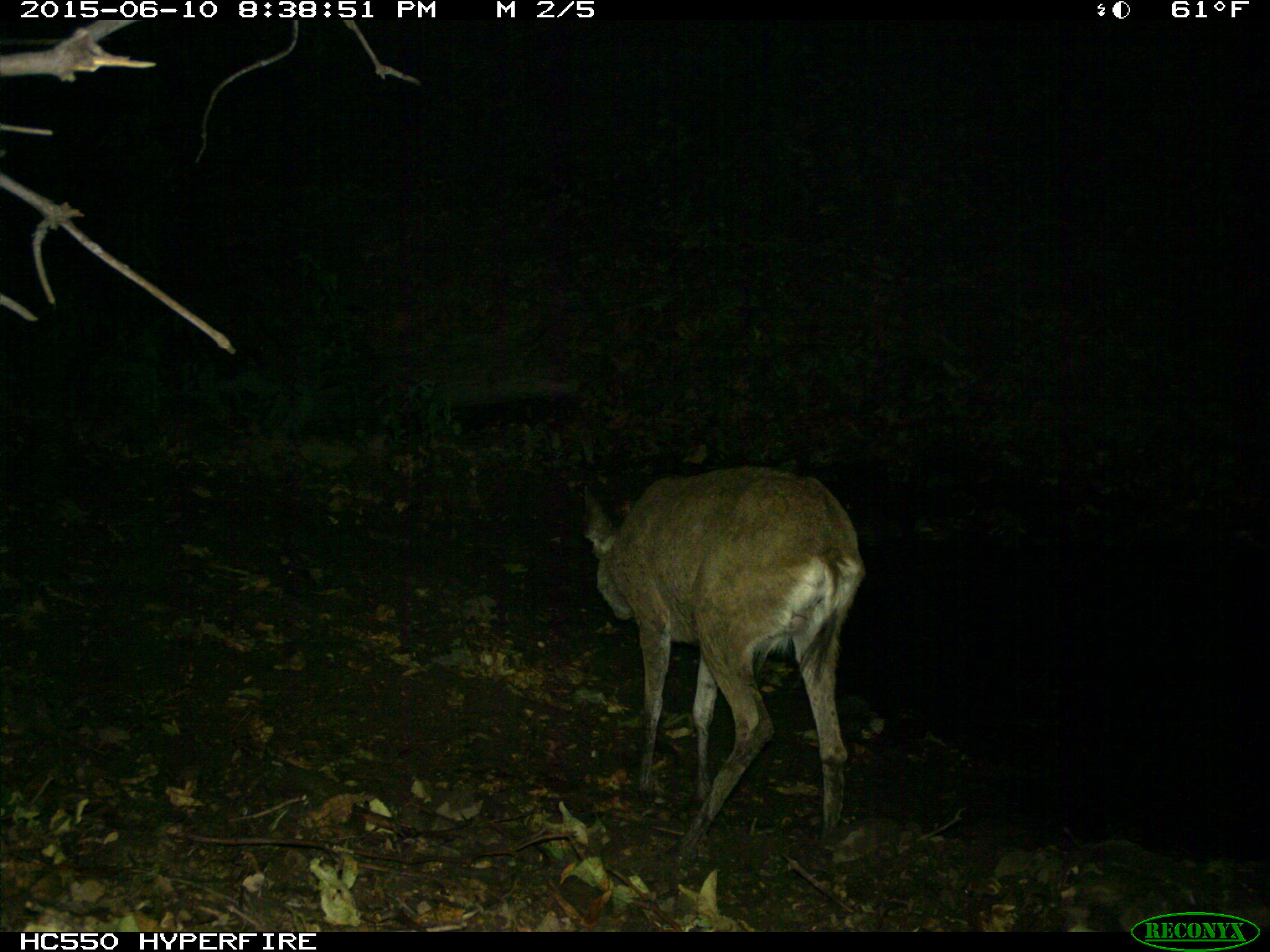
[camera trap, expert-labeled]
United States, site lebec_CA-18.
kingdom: Animalia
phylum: Chordata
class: Mammalia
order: Artiodactyla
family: Cervidae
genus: Odocoileus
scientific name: Odocoileus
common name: deer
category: unidentified deer